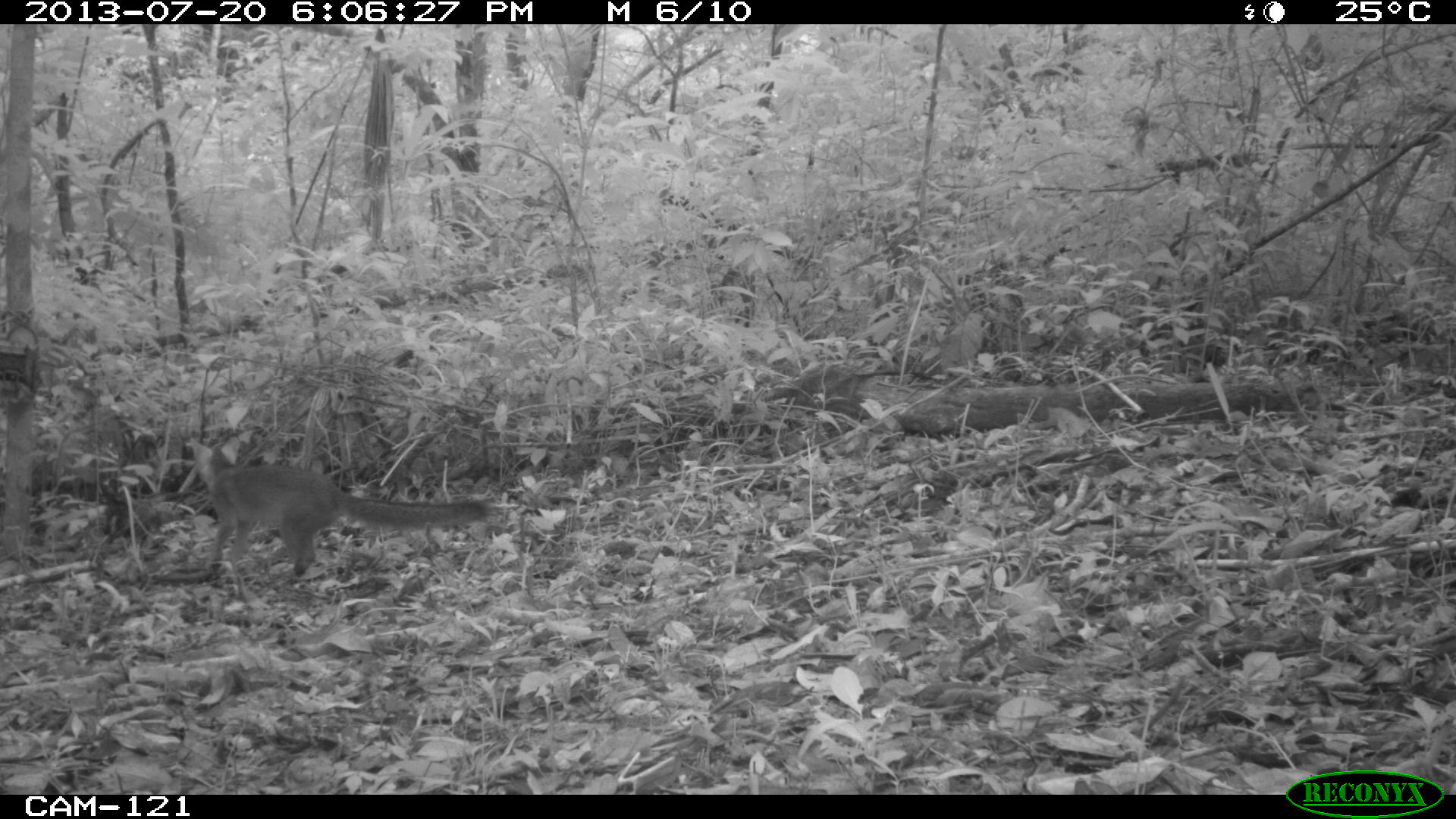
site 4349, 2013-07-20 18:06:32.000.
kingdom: Animalia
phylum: Chordata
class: Mammalia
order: Carnivora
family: Canidae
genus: Urocyon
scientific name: Urocyon cinereoargenteus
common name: gray fox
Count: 1.